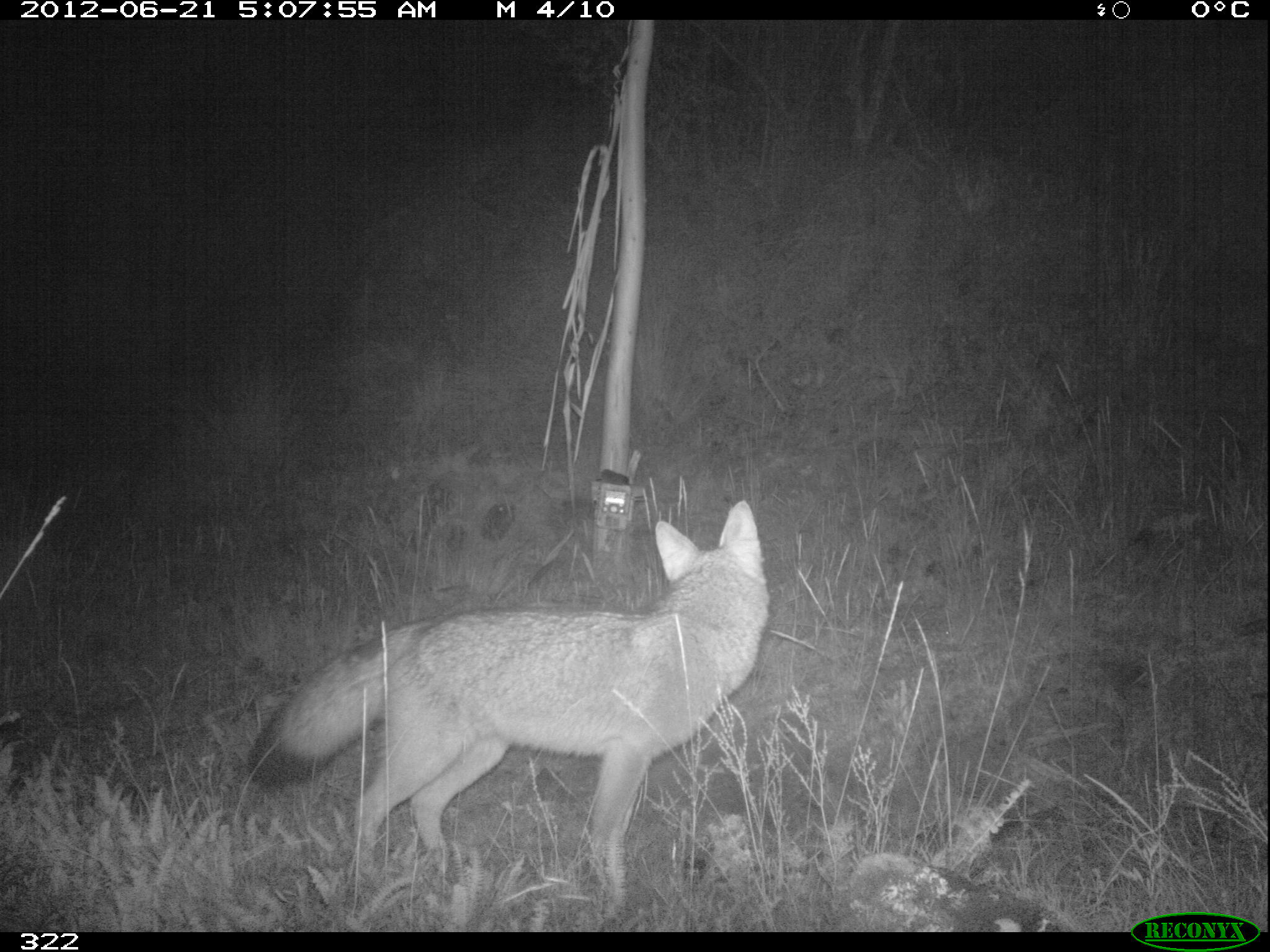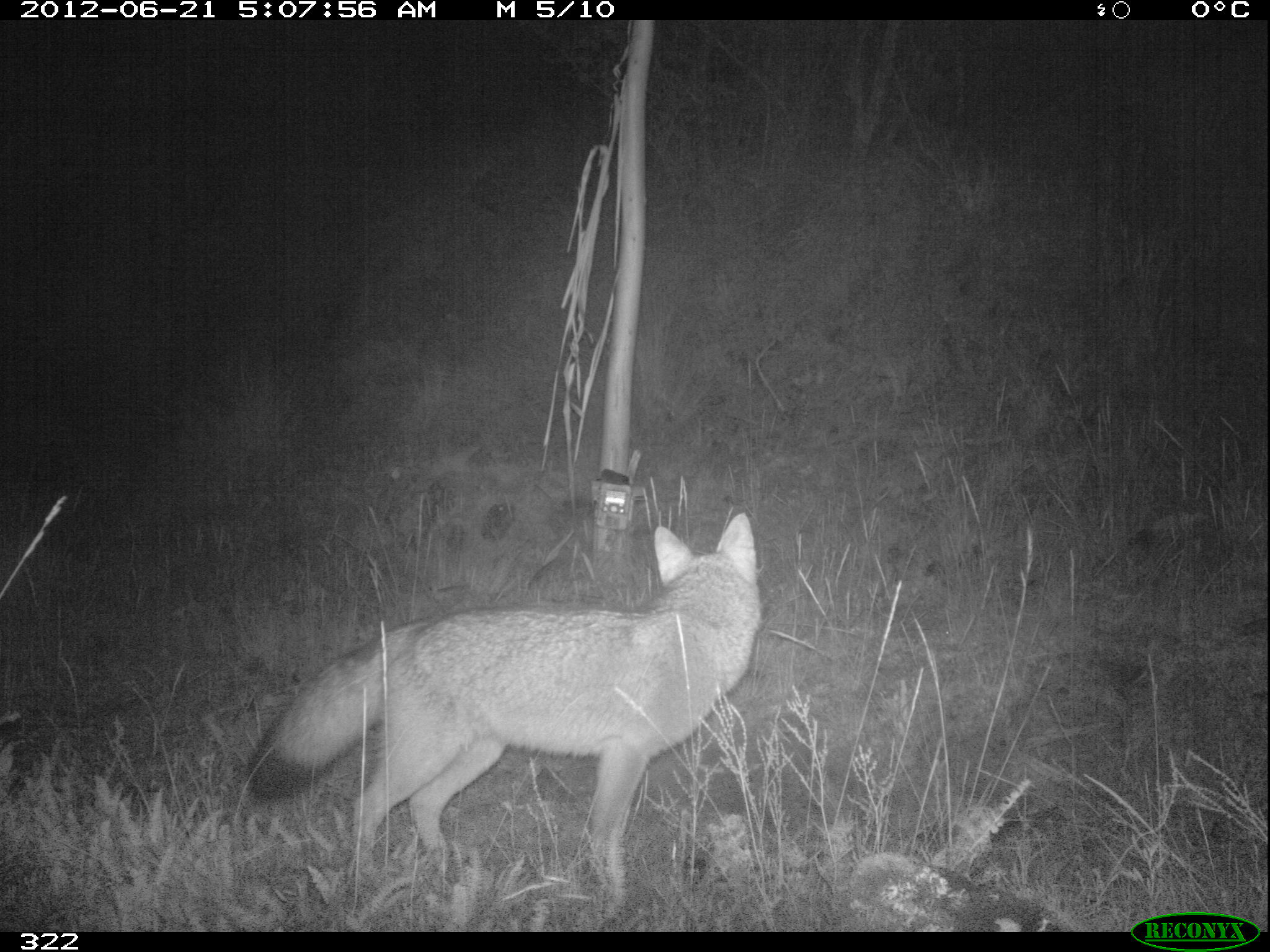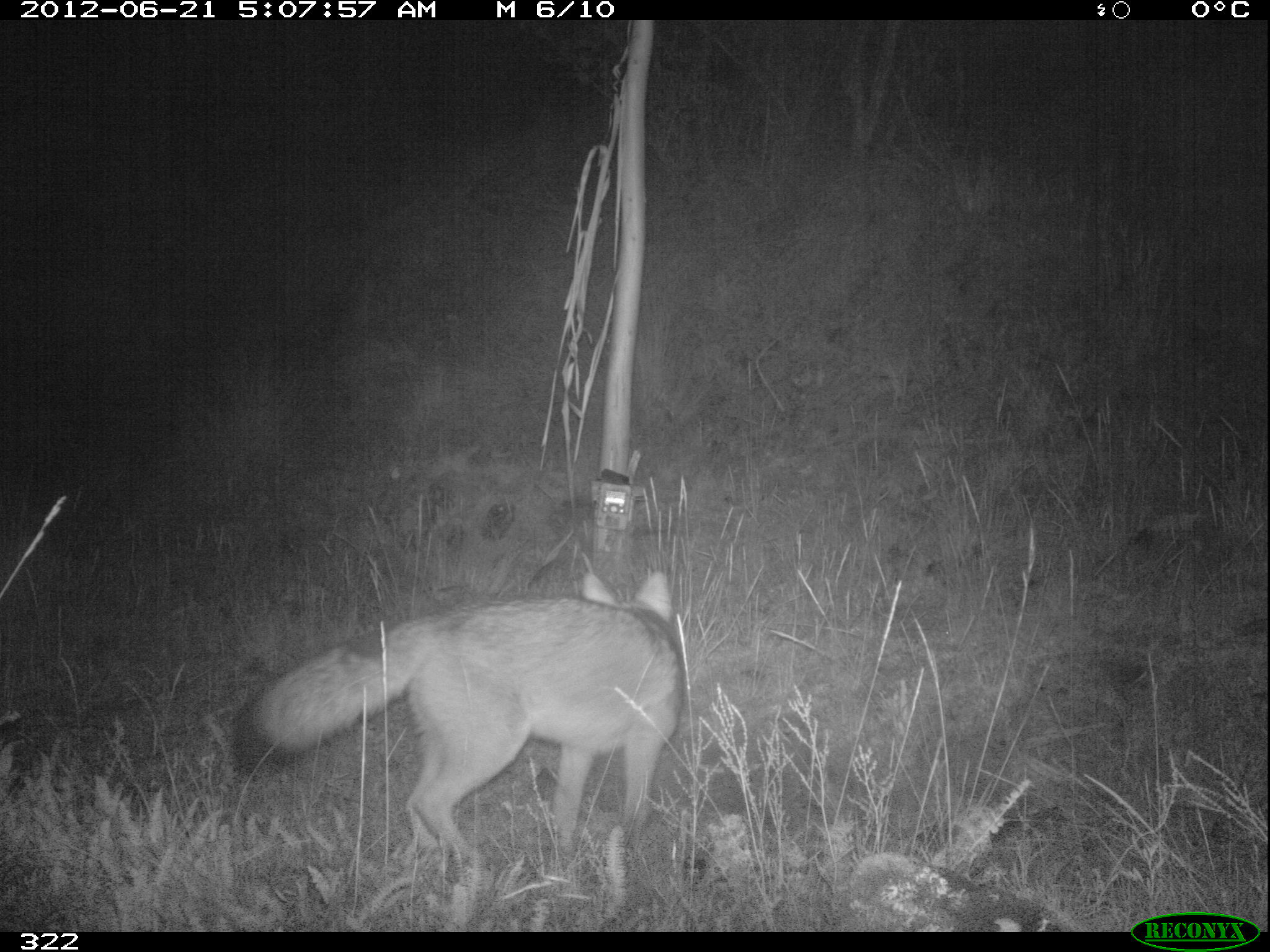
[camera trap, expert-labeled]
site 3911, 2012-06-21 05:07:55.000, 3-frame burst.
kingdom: Animalia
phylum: Chordata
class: Mammalia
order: Carnivora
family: Canidae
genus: Lycalopex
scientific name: Lycalopex culpaeus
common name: culpeo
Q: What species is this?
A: Lycalopex culpaeus (culpeo).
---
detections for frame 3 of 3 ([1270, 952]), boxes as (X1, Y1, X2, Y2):
lycalopex culpaeus: (226, 569, 685, 852)